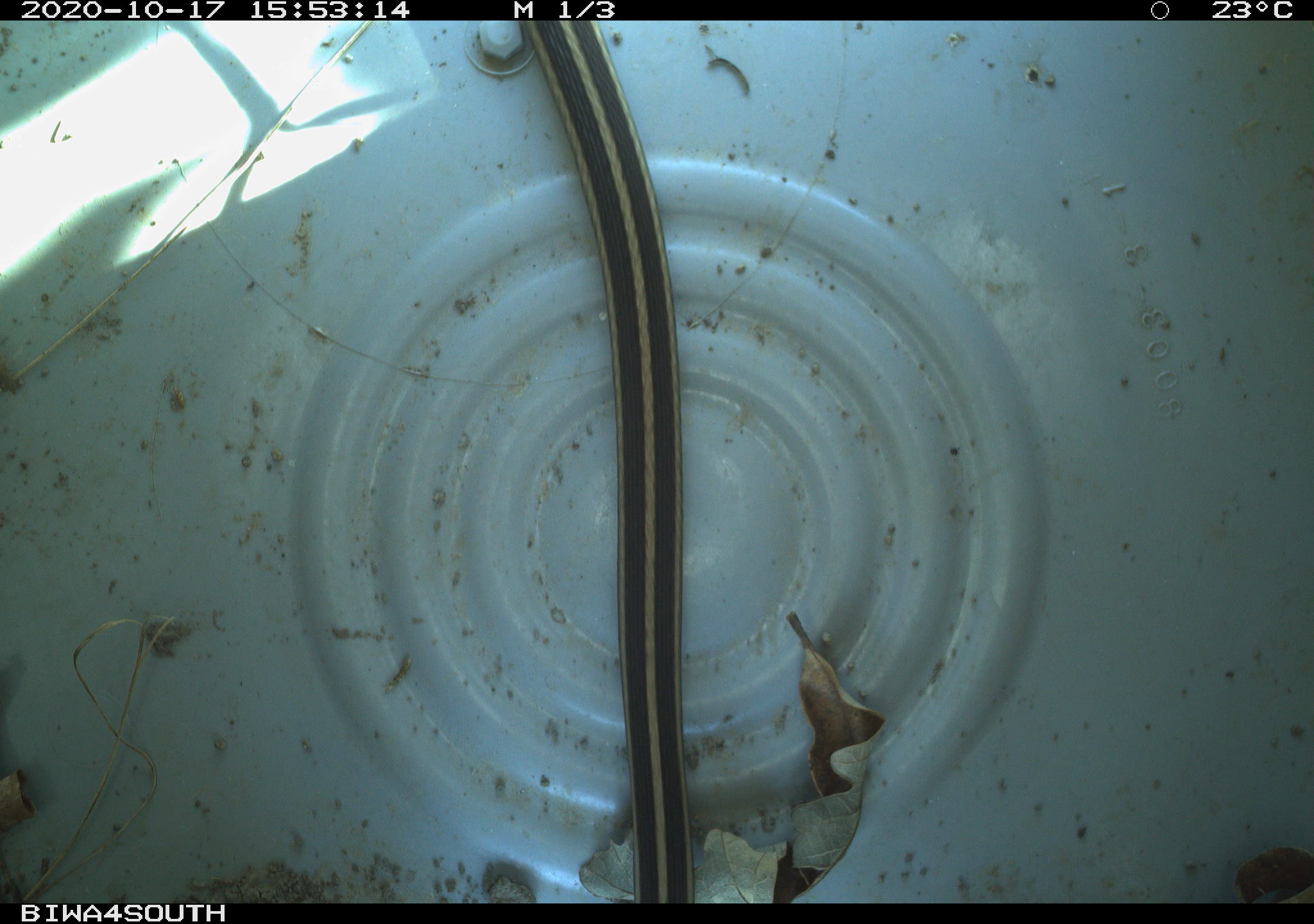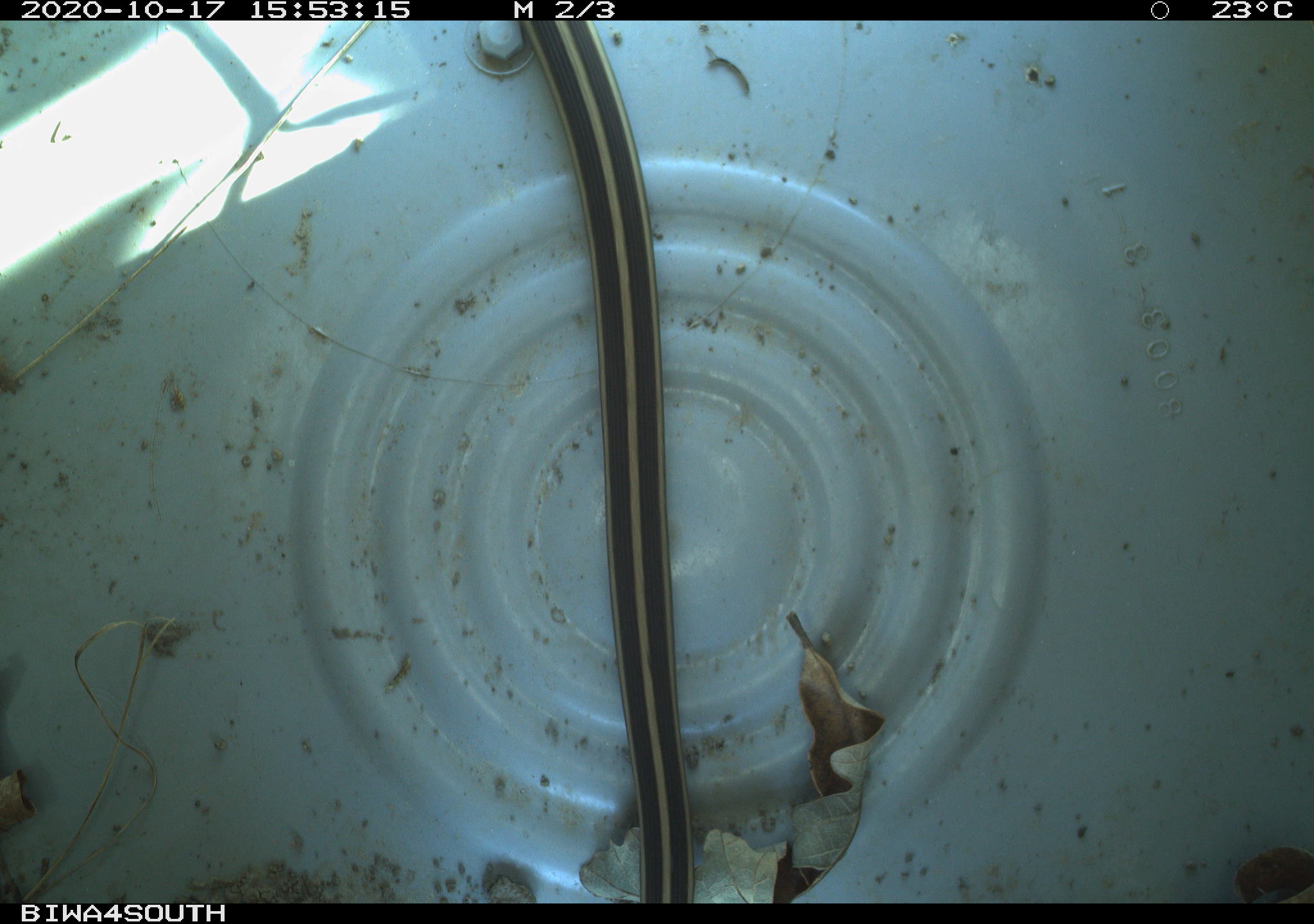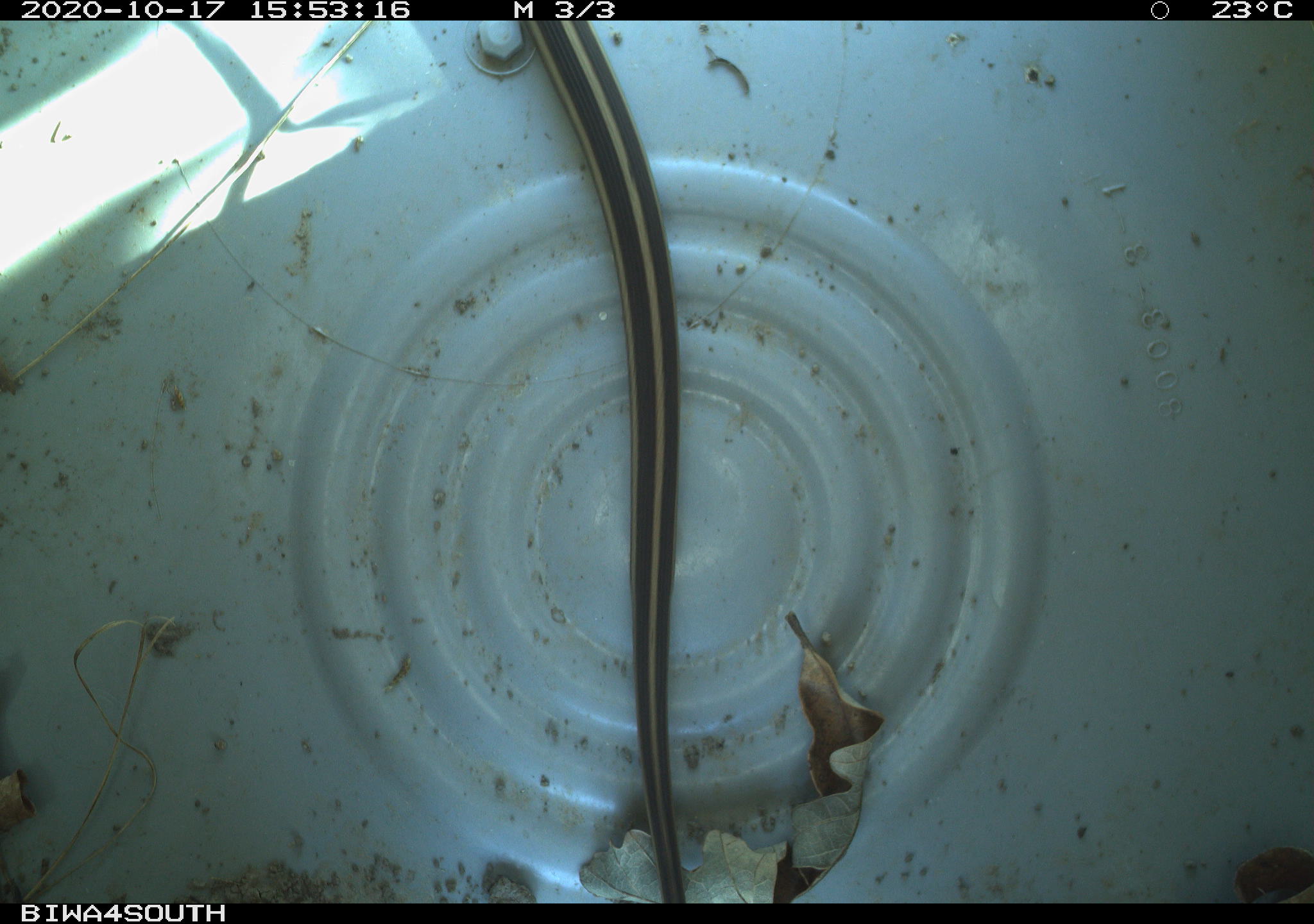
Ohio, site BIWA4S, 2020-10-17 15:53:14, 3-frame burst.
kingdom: Animalia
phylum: Chordata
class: Reptilia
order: Squamata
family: Colubridae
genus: Thamnophis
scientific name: Thamnophis sirtalis sirtalis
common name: eastern gartersnake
Eastern gartersnake (Thamnophis sirtalis sirtalis).